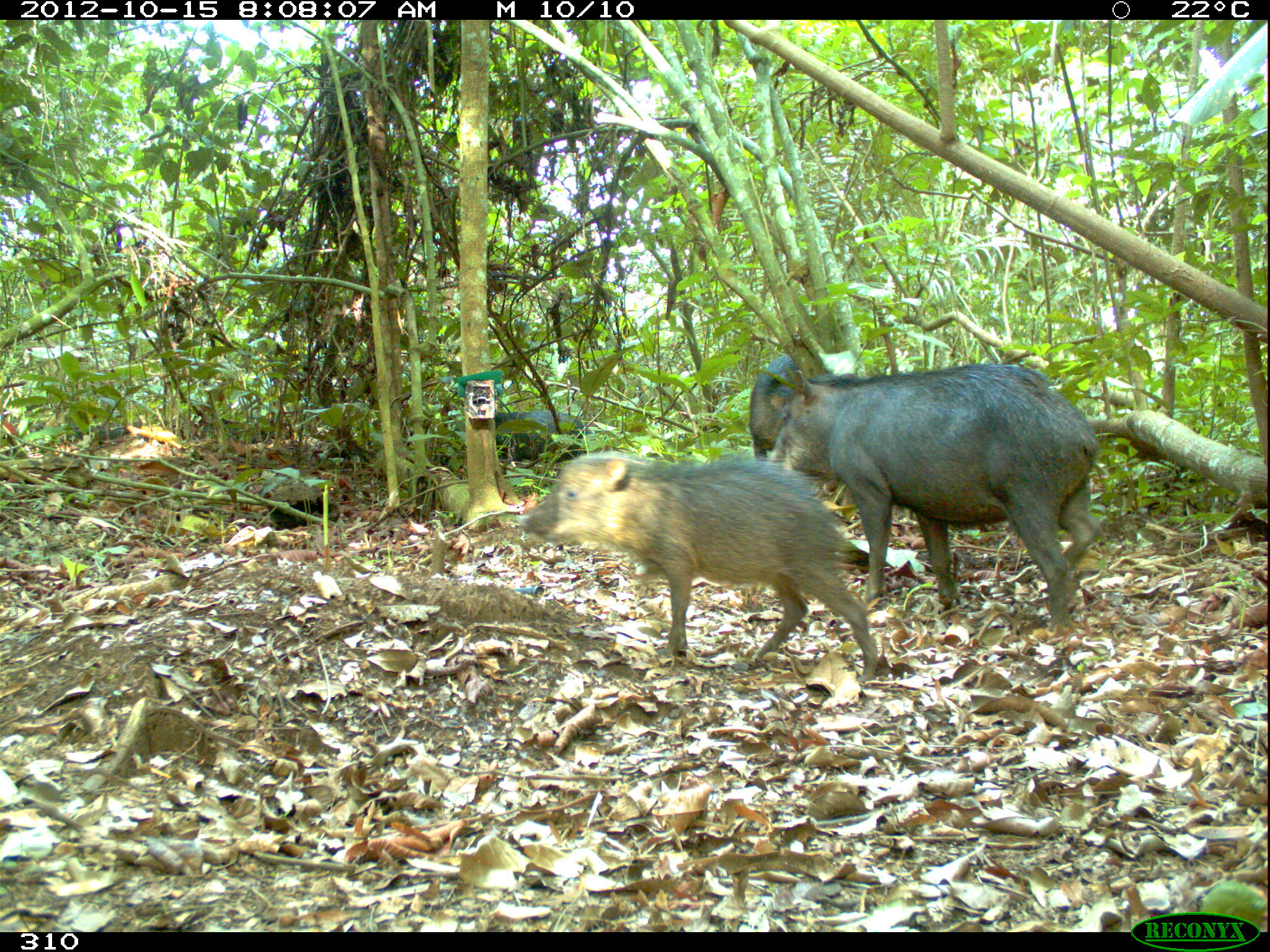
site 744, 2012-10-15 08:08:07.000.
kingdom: Animalia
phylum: Chordata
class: Mammalia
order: Artiodactyla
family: Tayassuidae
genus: Tayassu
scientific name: Tayassu pecari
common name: white-lipped peccary